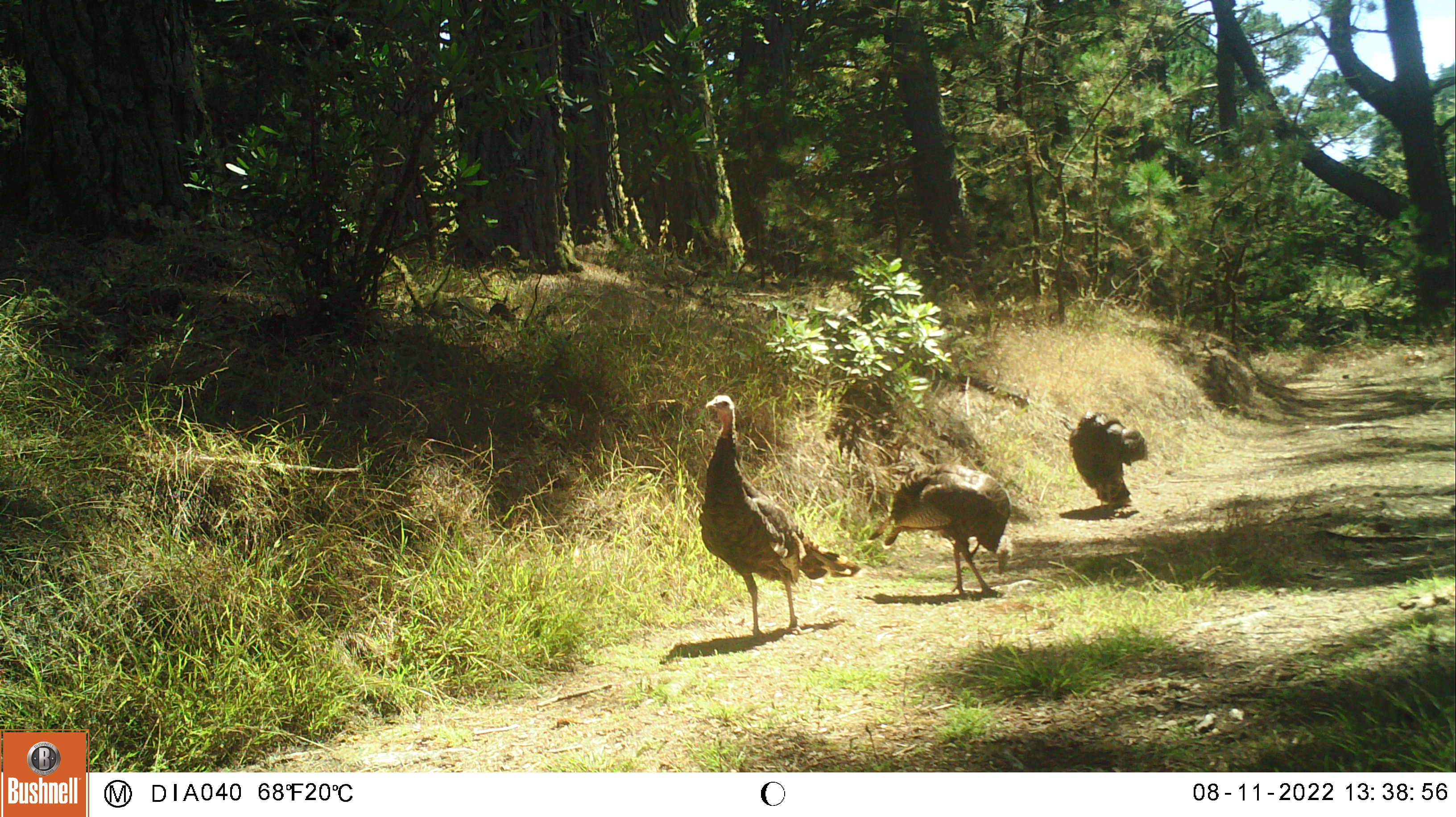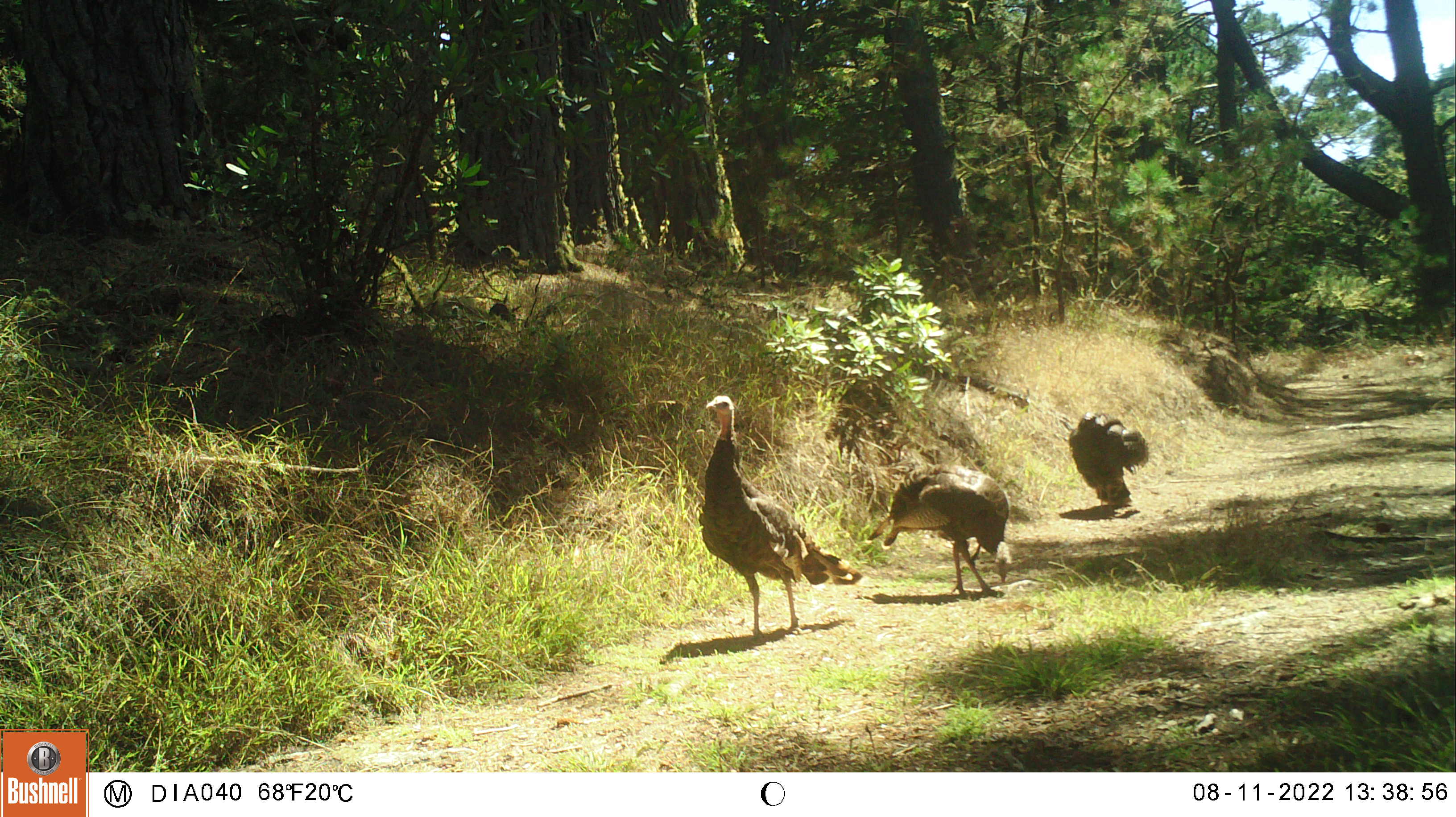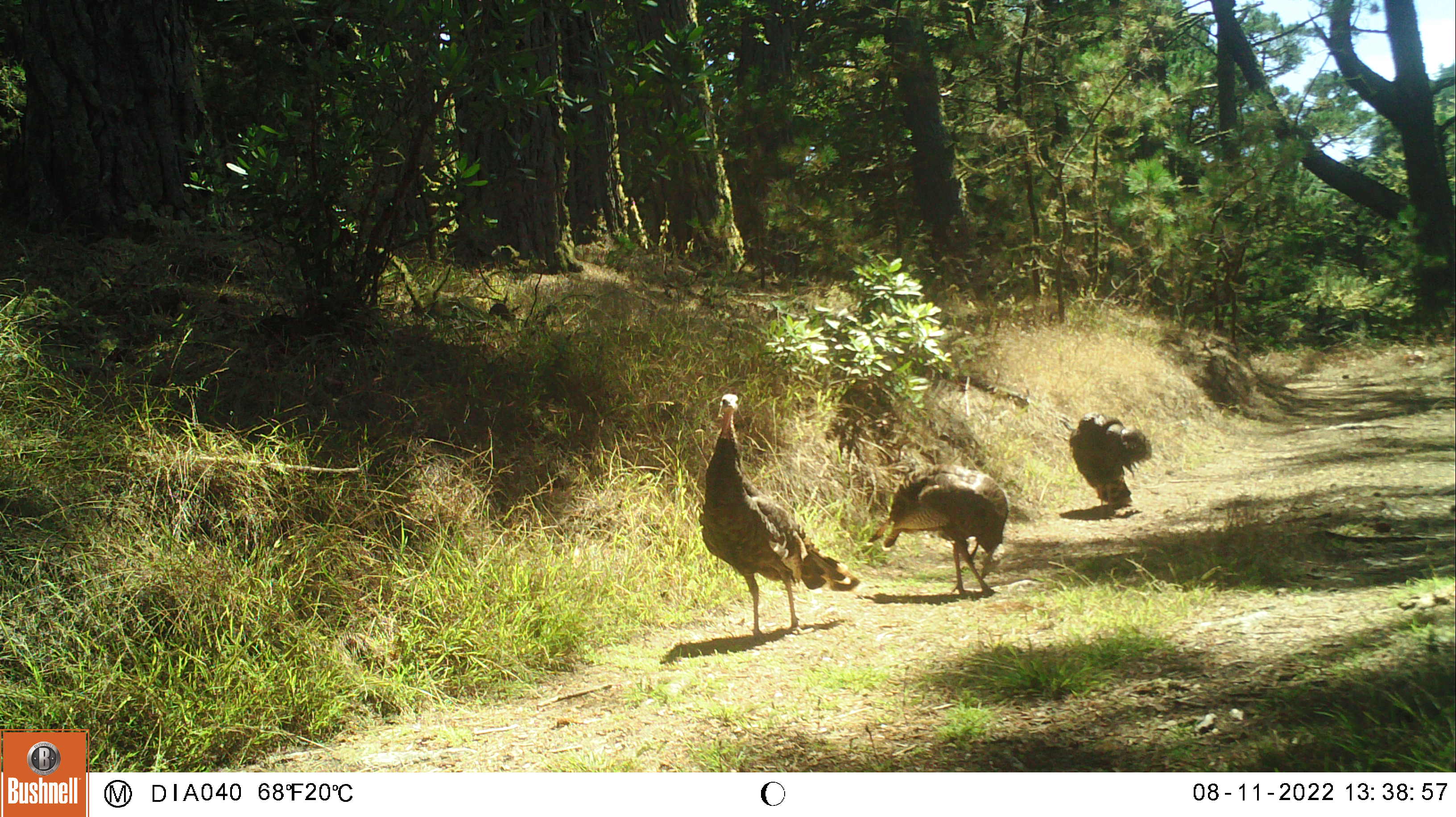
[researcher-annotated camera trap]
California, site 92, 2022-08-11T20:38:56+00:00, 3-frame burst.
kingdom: Animalia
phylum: Chordata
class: Aves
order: Galliformes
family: Phasianidae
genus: Meleagris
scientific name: Meleagris gallopavo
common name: turkey